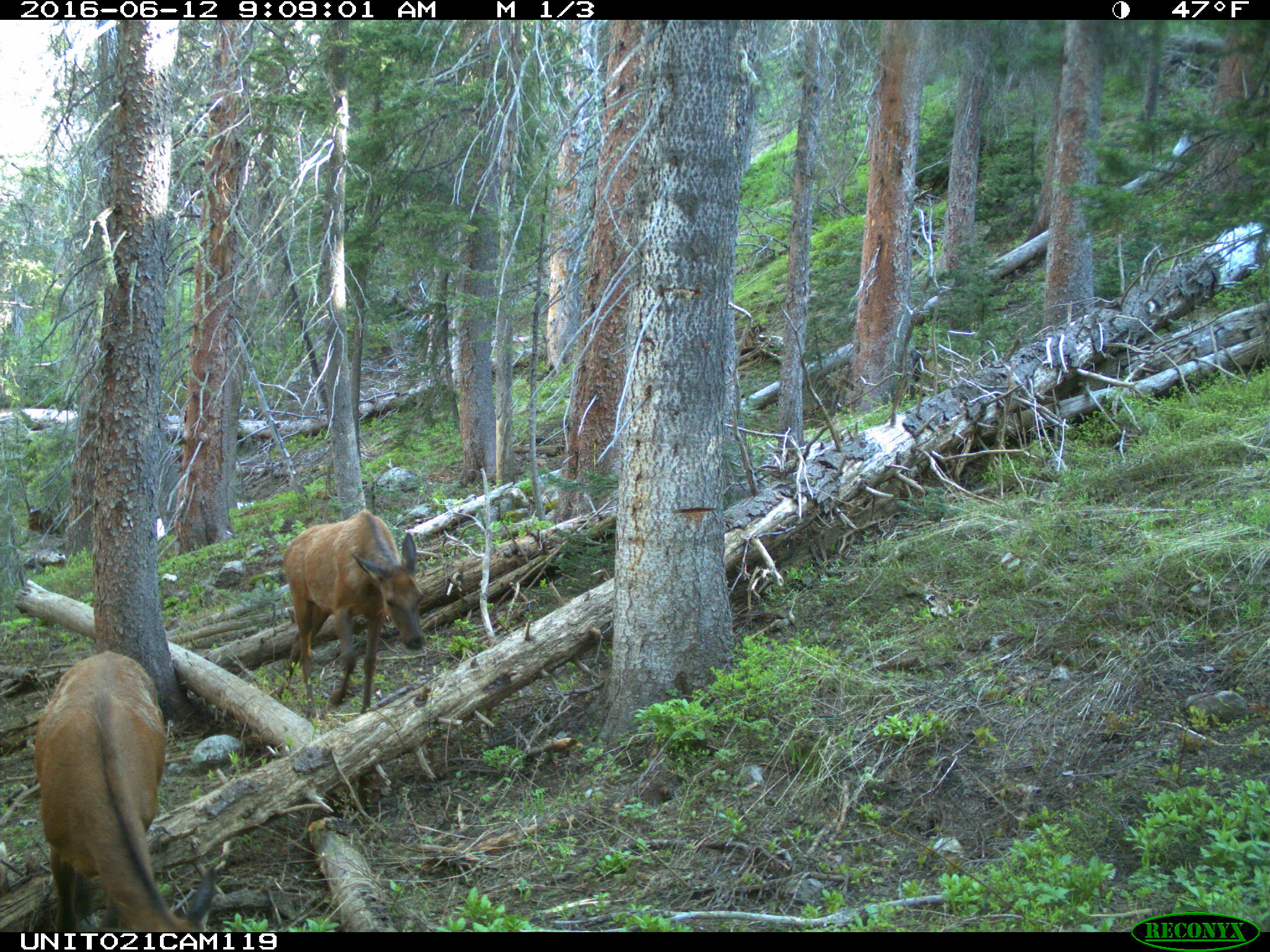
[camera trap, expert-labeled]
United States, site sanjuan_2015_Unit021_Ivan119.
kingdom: Animalia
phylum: Chordata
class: Mammalia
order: Artiodactyla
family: Cervidae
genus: Cervus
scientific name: Cervus elaphus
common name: red deer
Cervus elaphus (red deer).